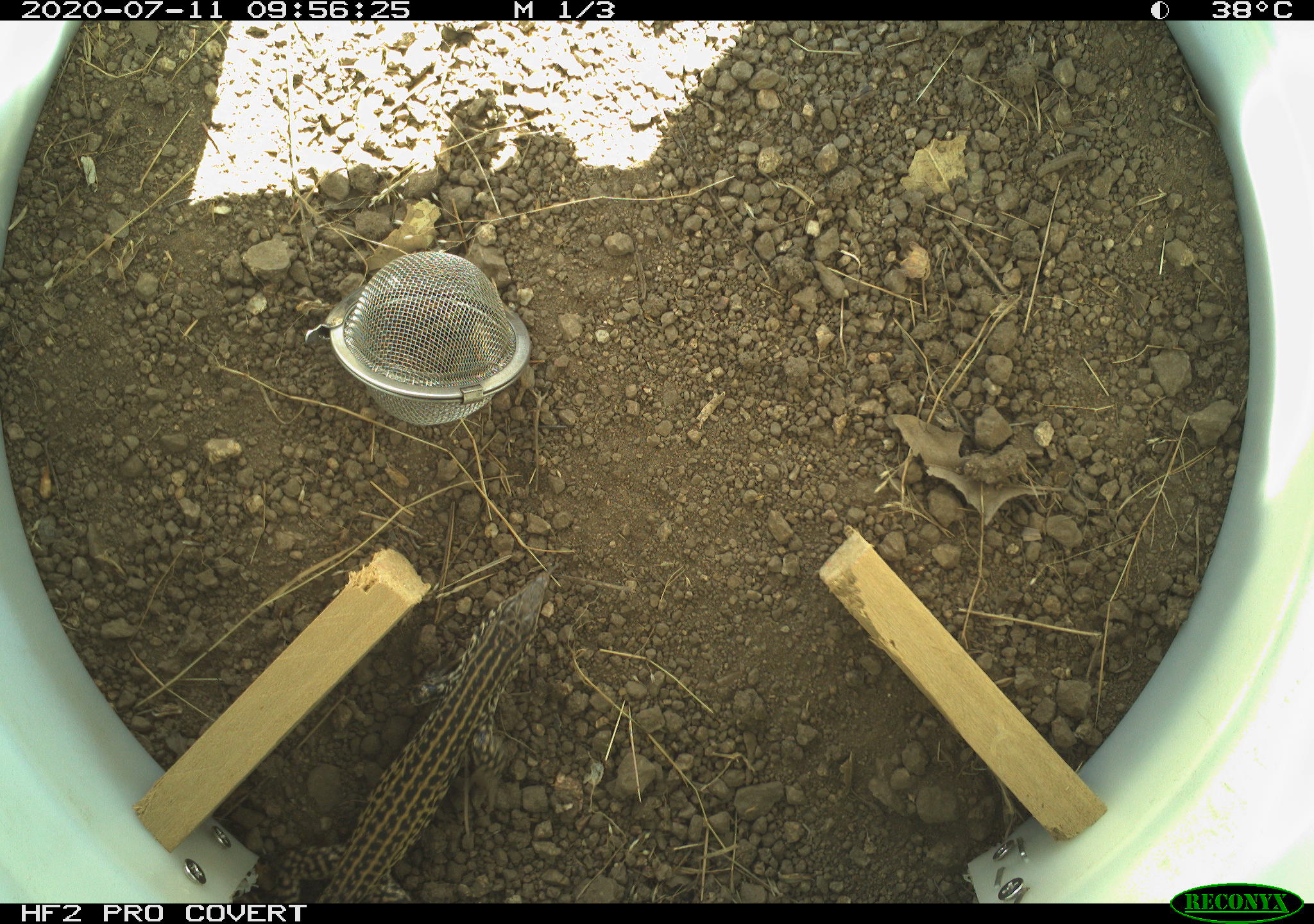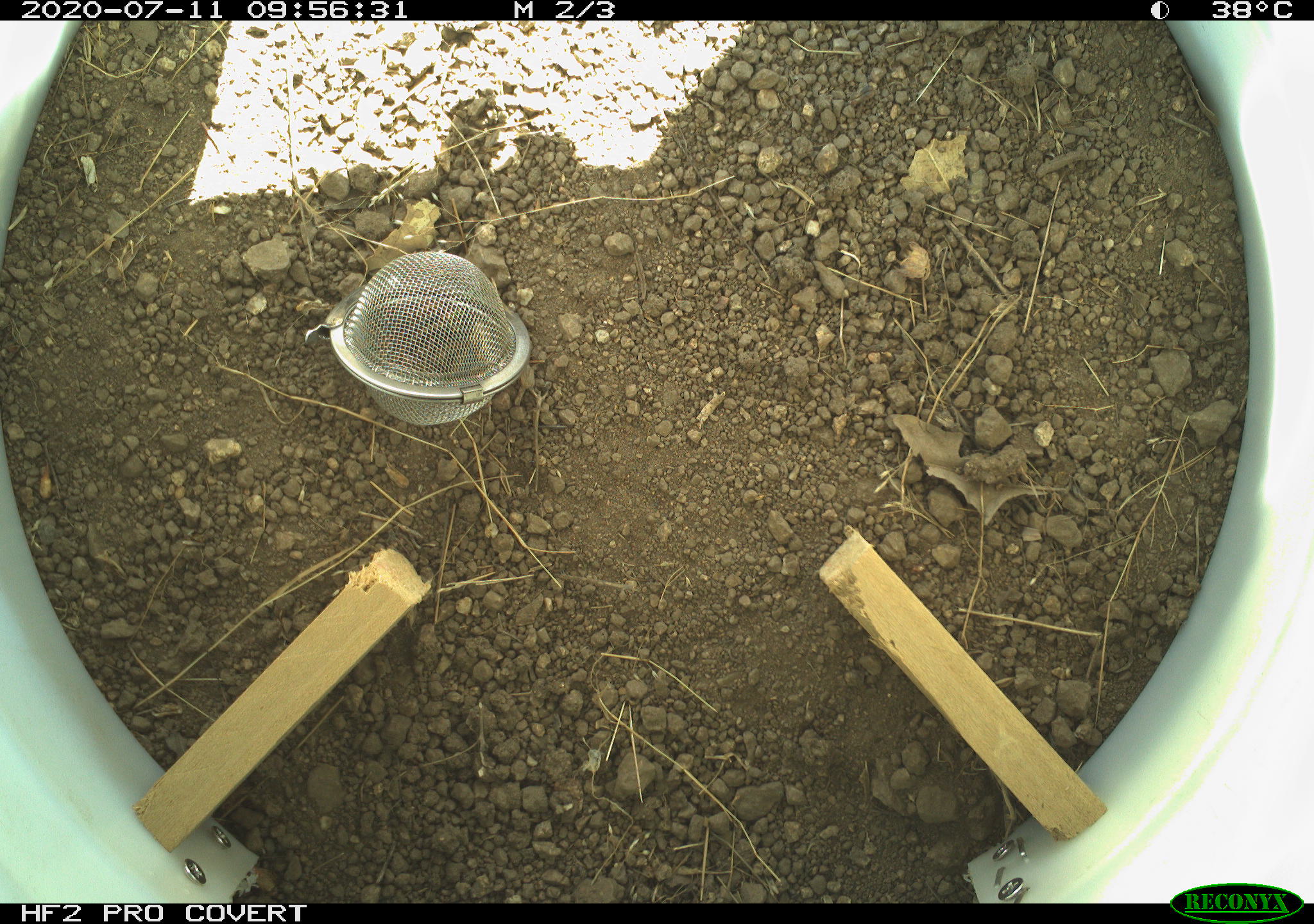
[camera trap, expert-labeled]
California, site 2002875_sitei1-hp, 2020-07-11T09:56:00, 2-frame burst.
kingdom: Animalia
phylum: Chordata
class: Reptilia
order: Squamata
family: Teiidae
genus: Aspidoscelis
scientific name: Aspidoscelis tigris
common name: western whiptail